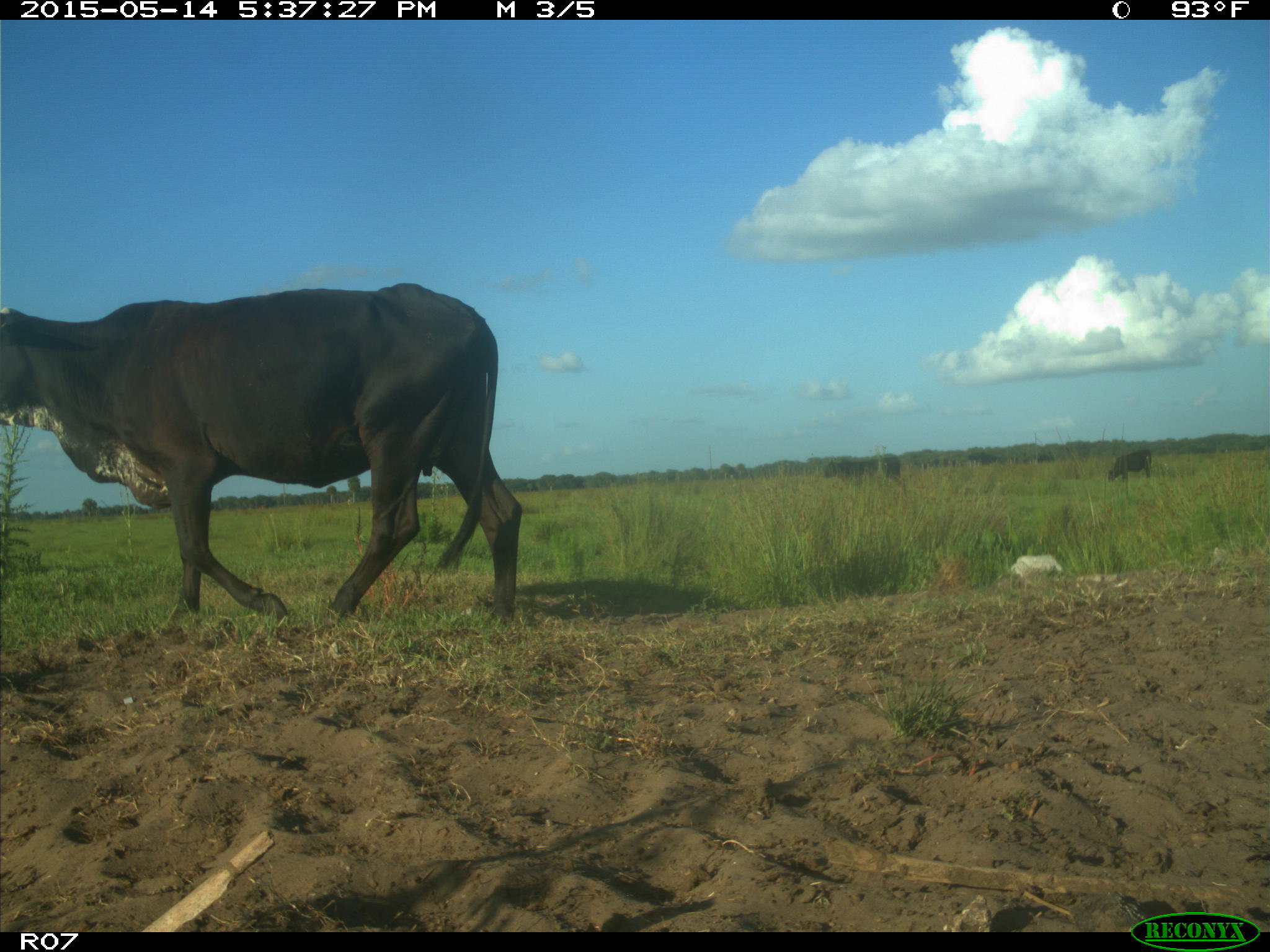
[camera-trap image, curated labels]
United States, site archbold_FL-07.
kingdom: Animalia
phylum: Chordata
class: Mammalia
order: Artiodactyla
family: Bovidae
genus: Bos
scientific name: Bos taurus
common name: domestic cow